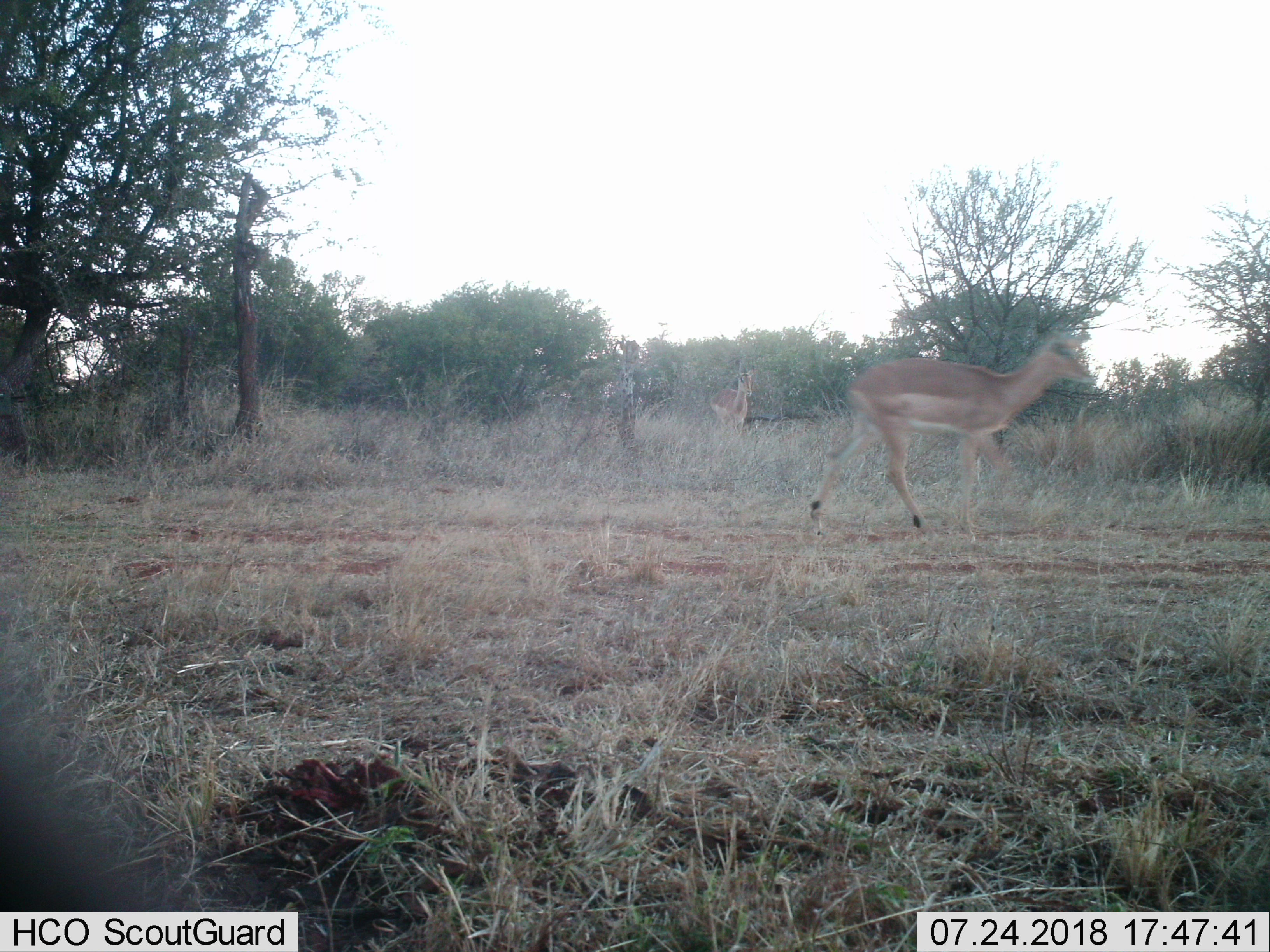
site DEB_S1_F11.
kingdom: Animalia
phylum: Chordata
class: Mammalia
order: Artiodactyla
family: Bovidae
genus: Aepyceros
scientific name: Aepyceros melampus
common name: impala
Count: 2.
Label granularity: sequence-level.